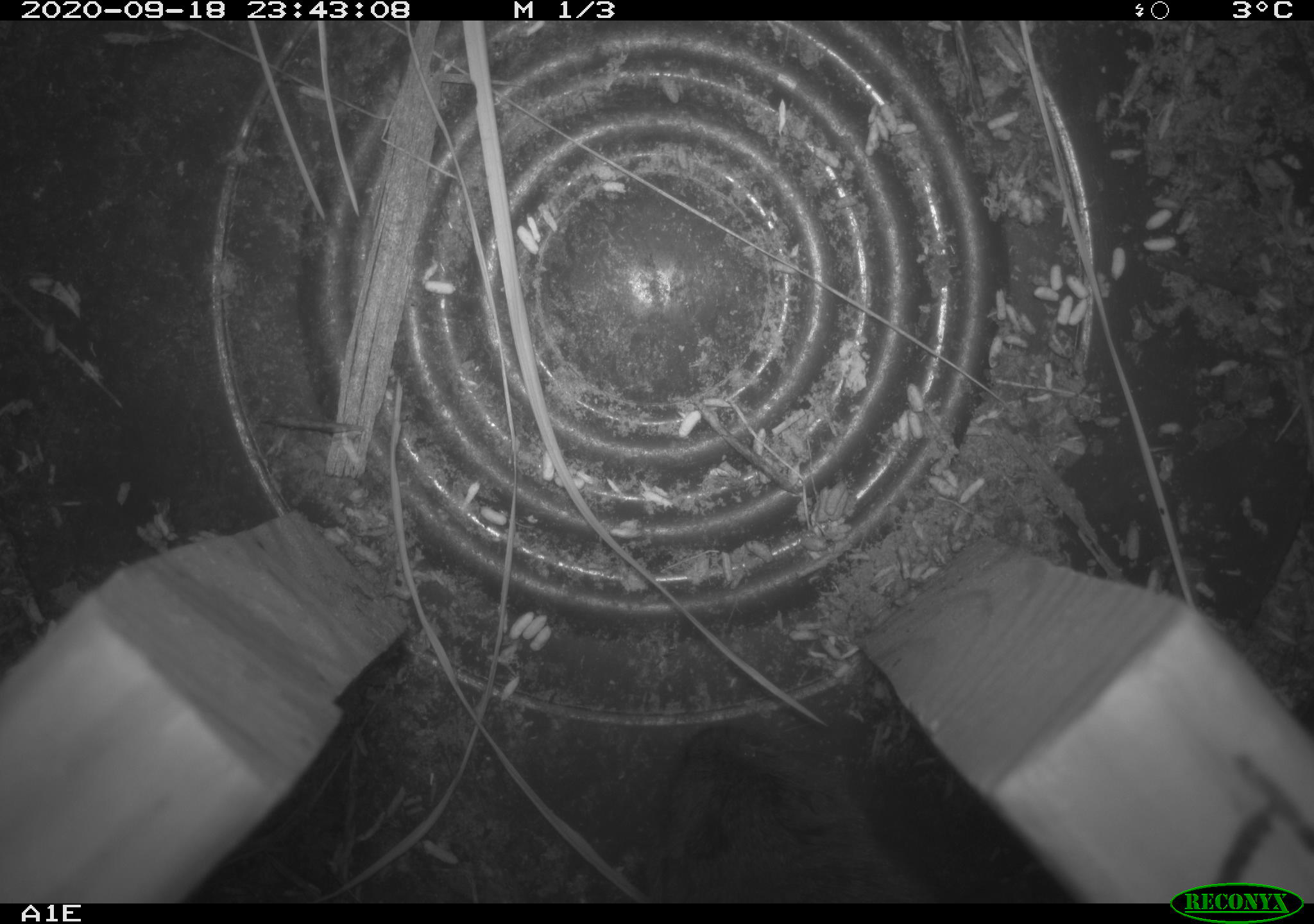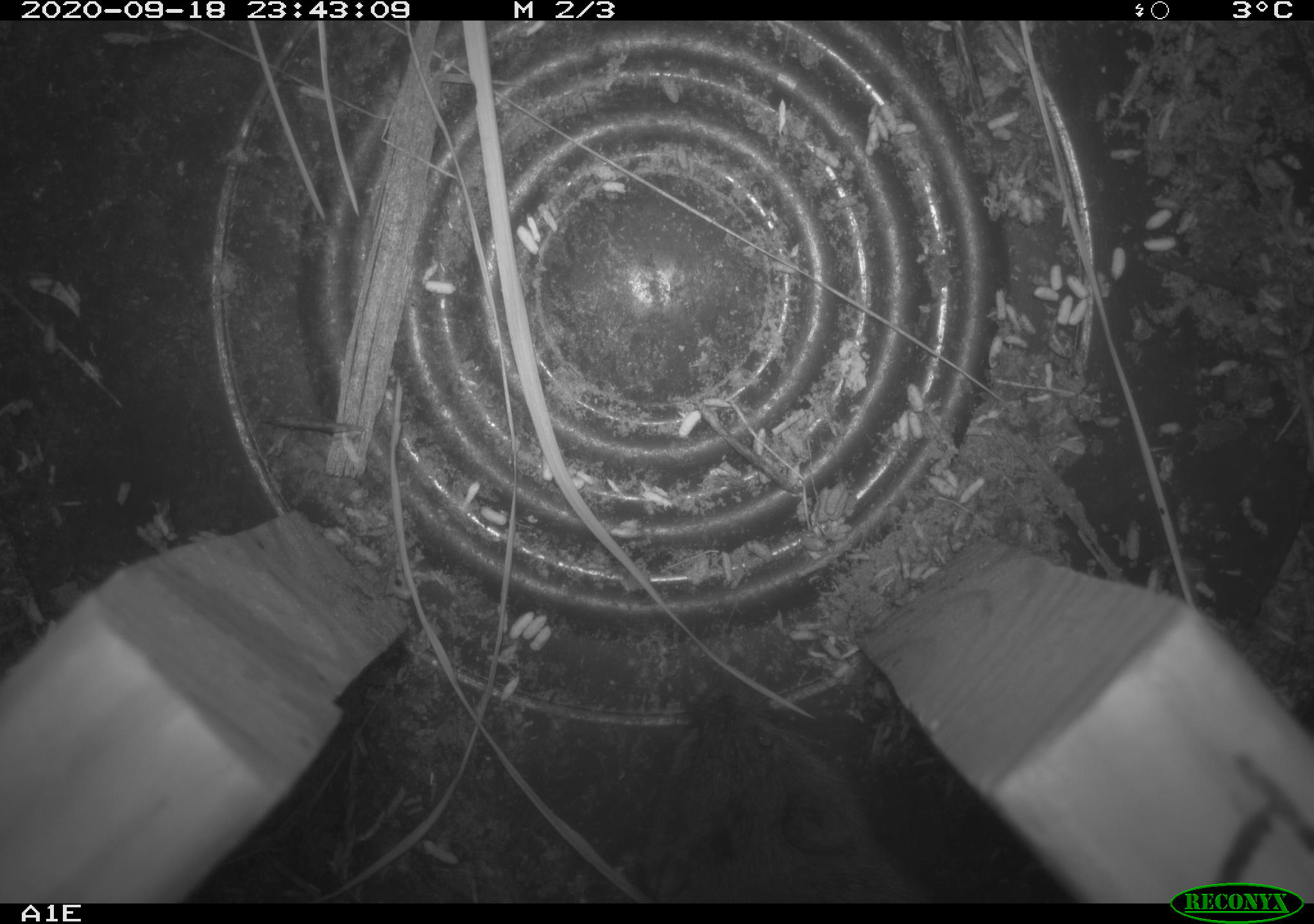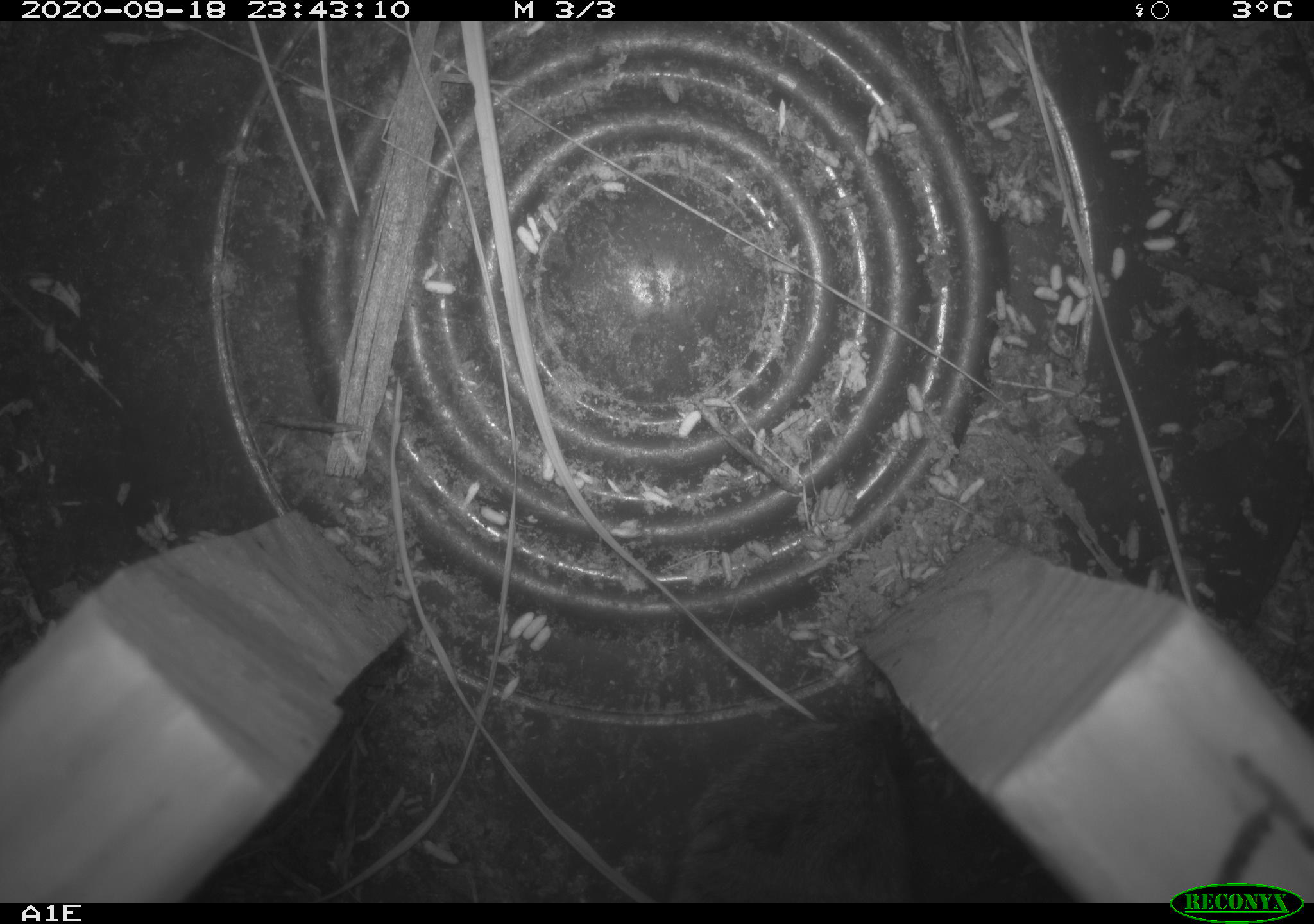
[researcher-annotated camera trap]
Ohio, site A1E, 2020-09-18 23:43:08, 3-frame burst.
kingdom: Animalia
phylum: Chordata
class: Mammalia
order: Rodentia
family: Cricetidae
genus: Microtus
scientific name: Microtus pennsylvanicus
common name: meadow vole